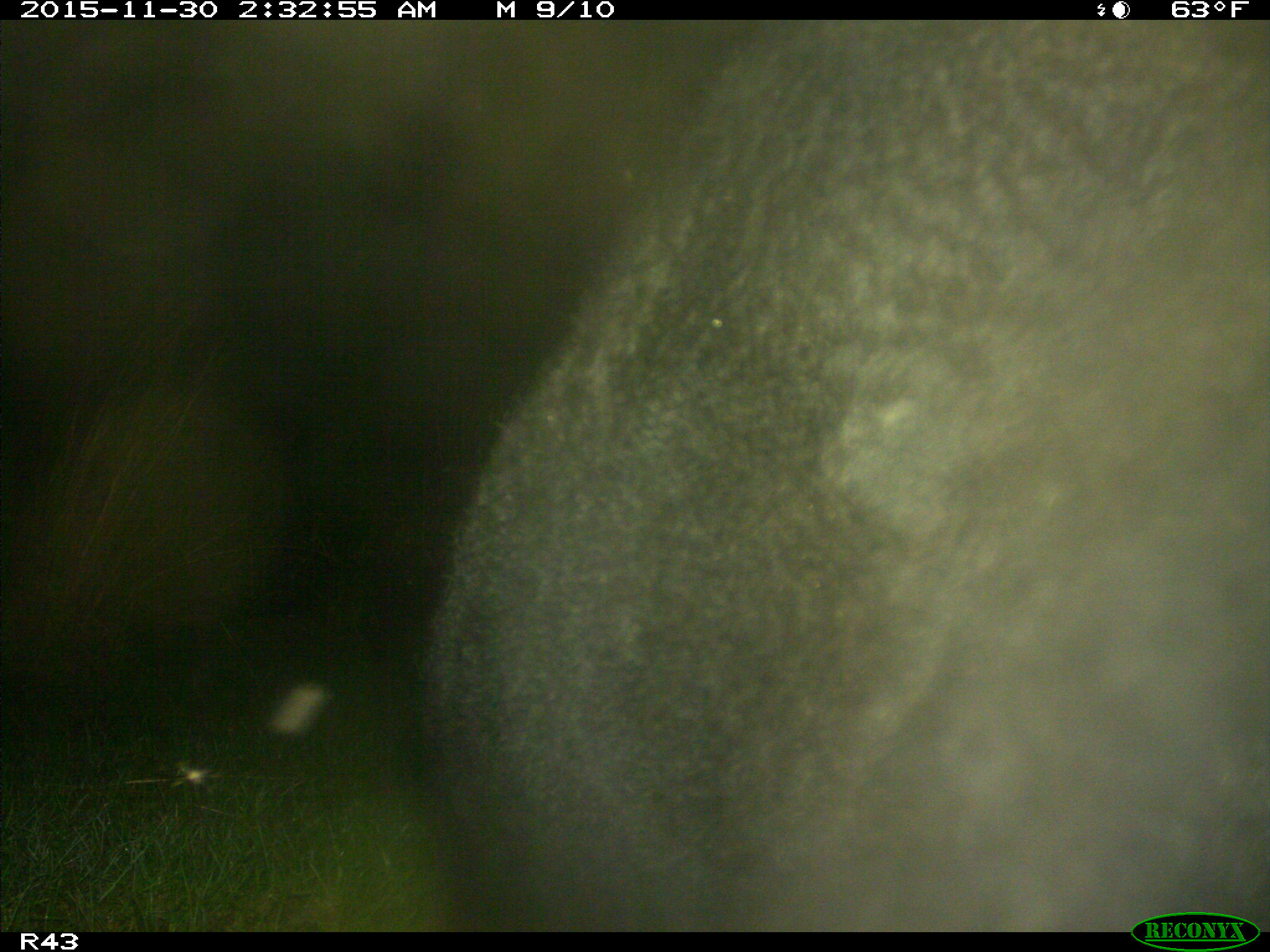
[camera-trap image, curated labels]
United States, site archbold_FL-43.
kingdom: Animalia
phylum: Chordata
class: Mammalia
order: Artiodactyla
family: Bovidae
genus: Bos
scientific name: Bos taurus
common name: domestic cow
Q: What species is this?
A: Bos taurus (domestic cow).